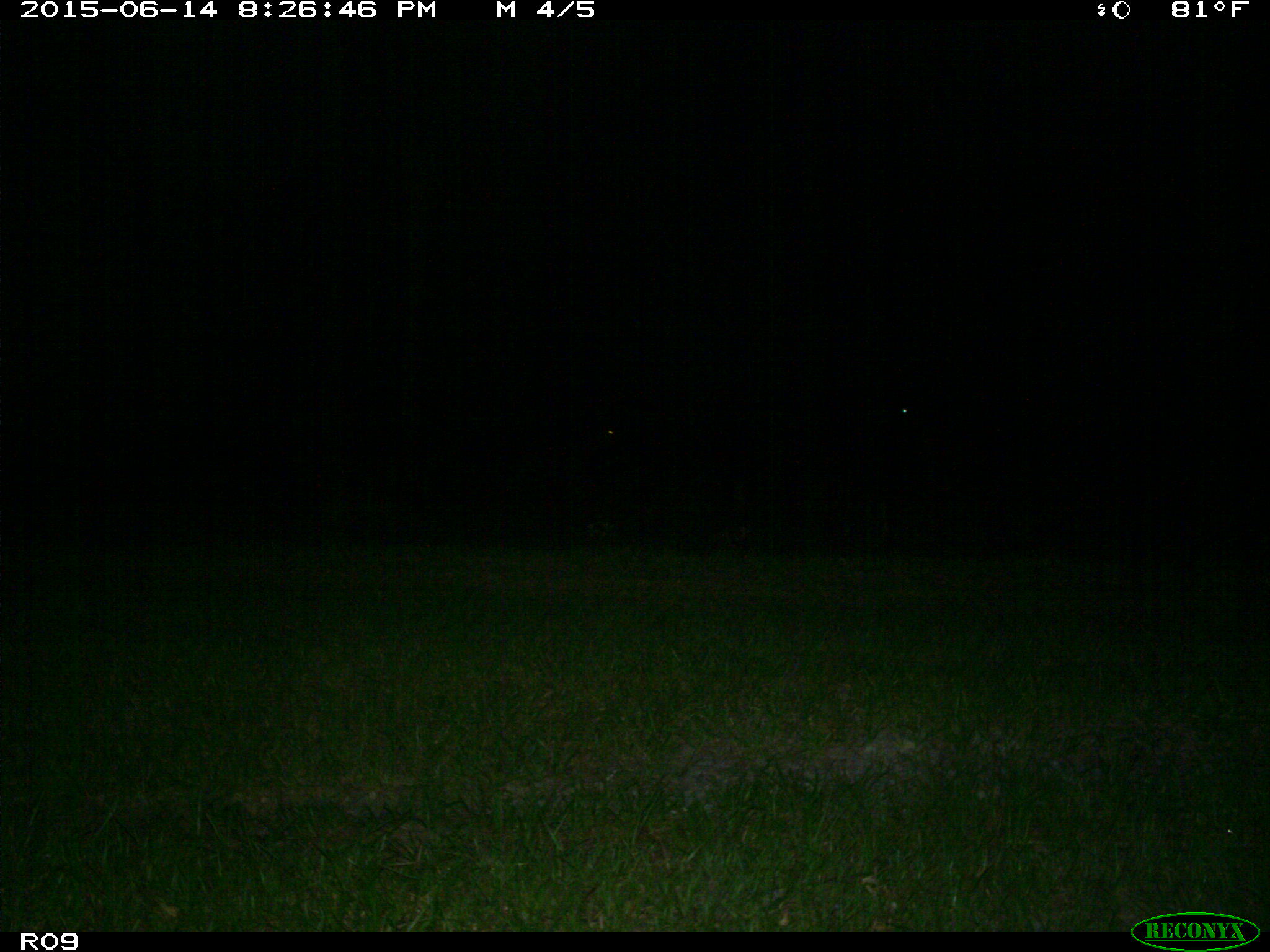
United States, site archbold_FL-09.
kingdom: Animalia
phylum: Chordata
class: Mammalia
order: Artiodactyla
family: Bovidae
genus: Bos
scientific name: Bos taurus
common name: domestic cow